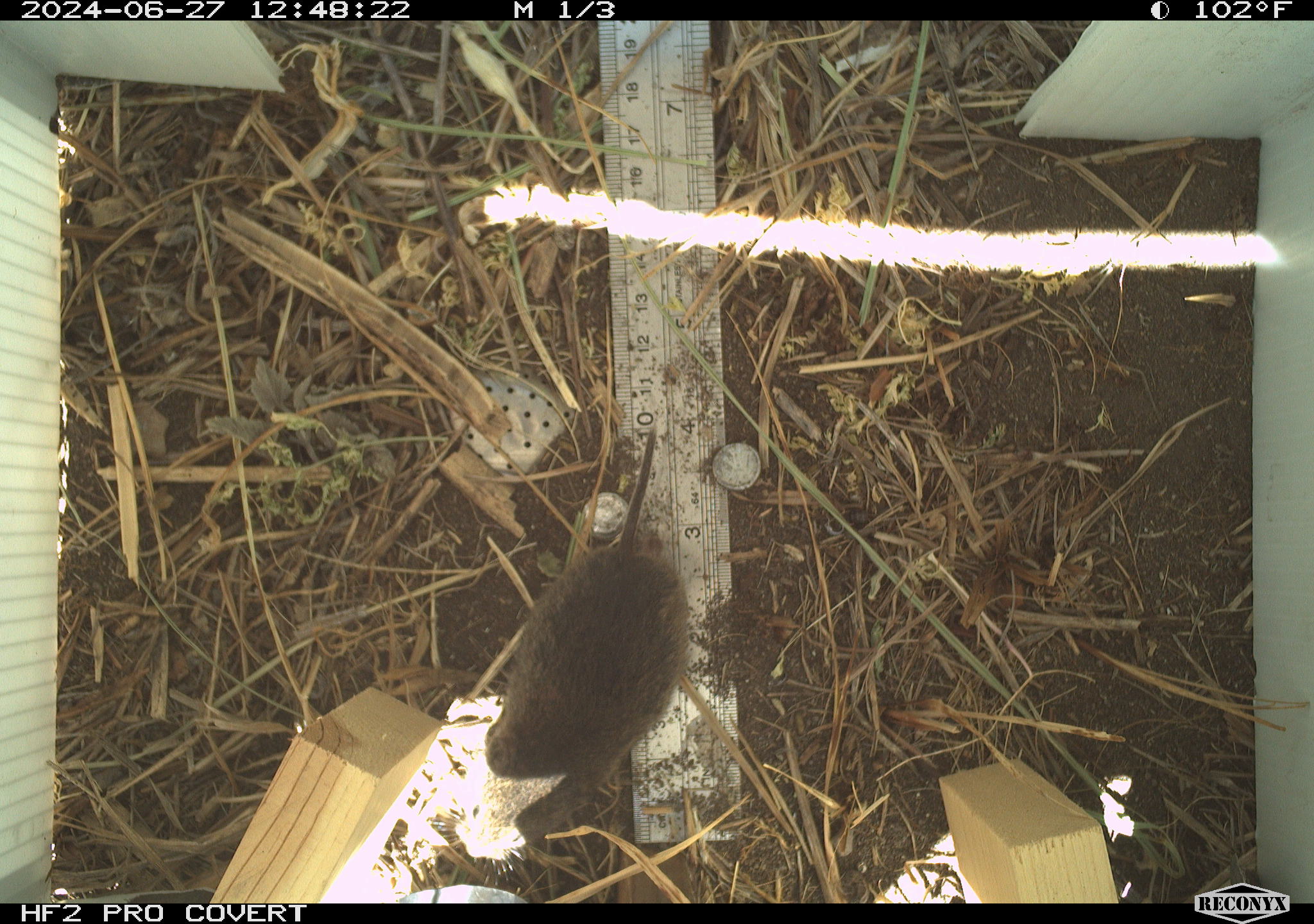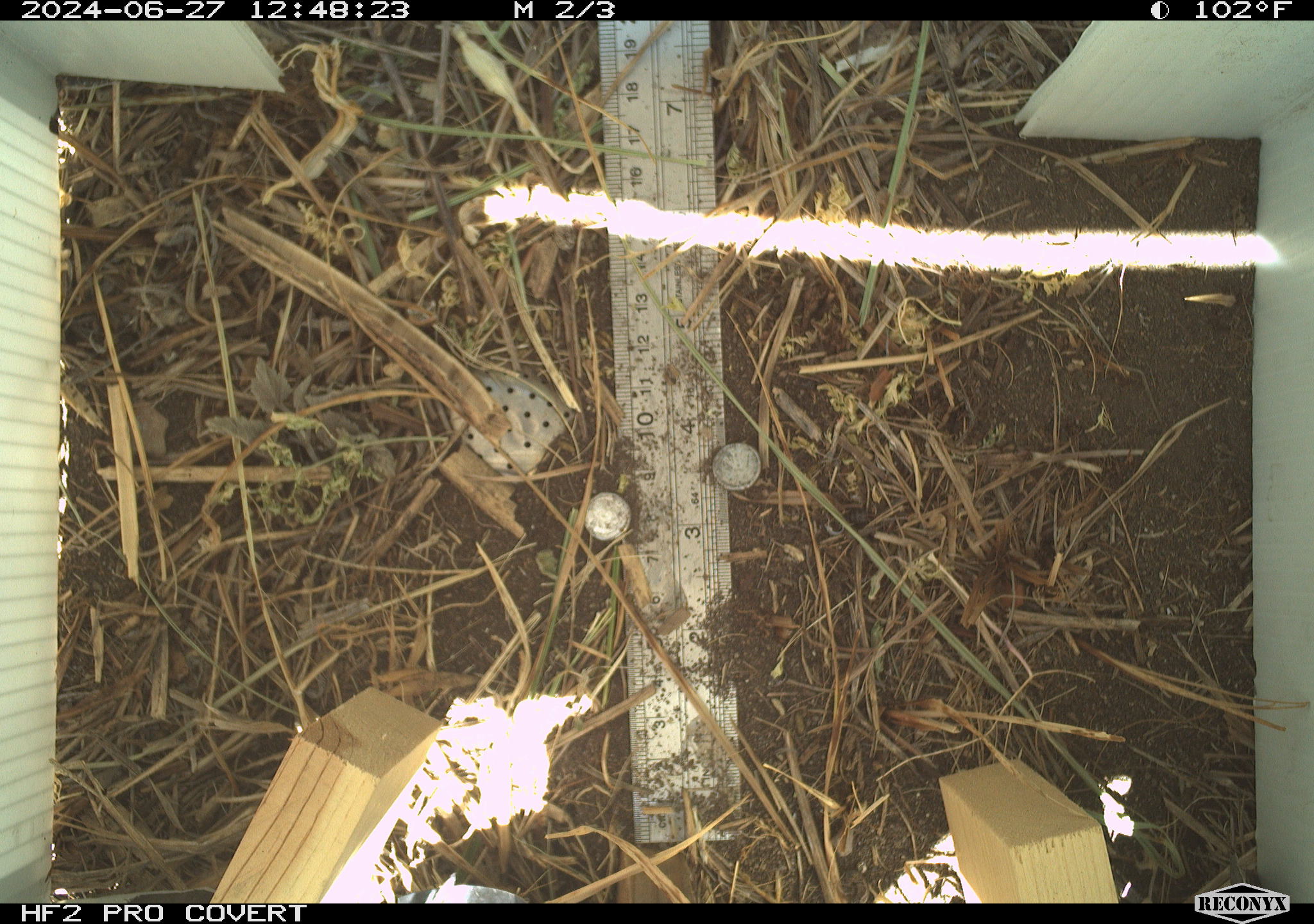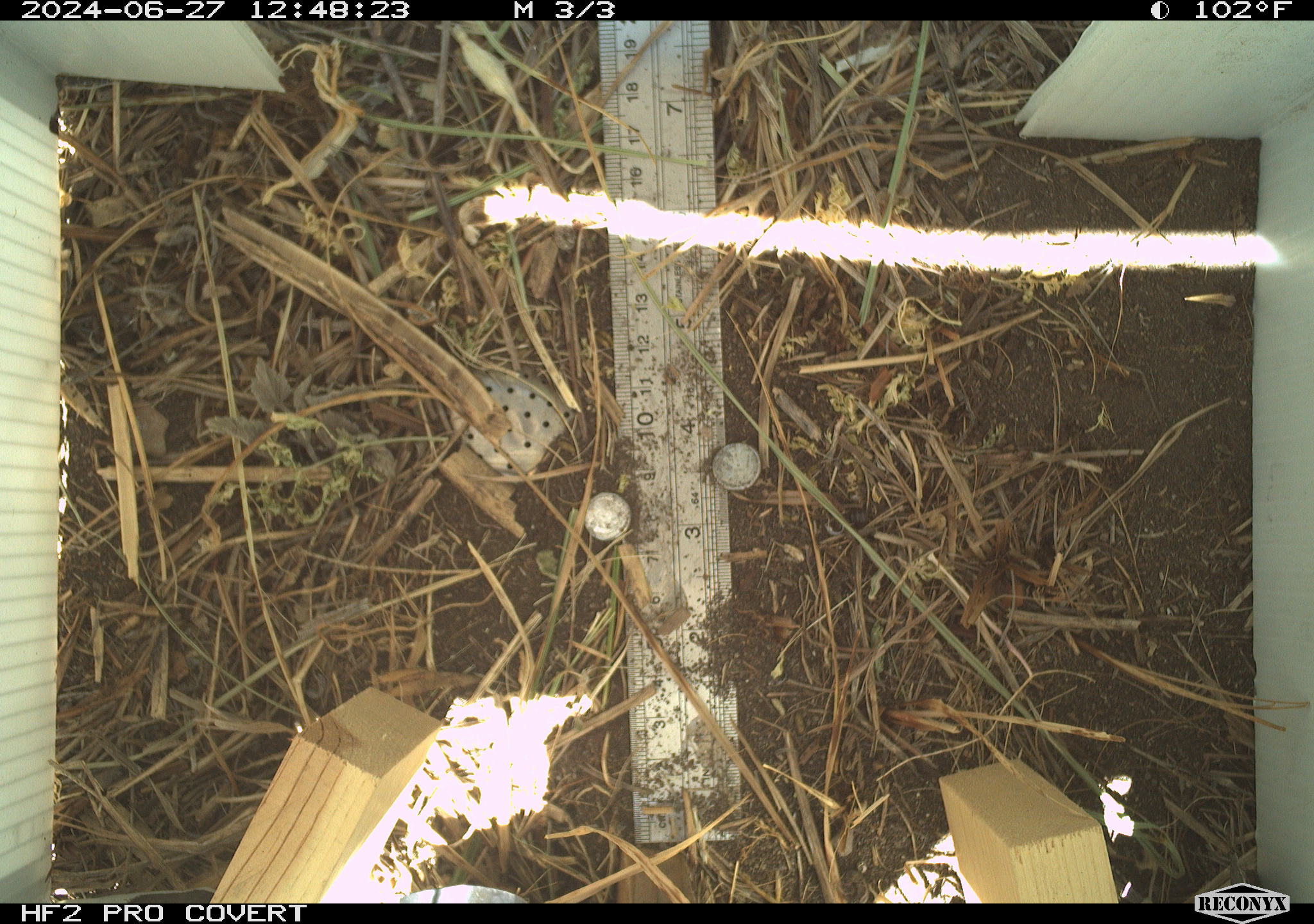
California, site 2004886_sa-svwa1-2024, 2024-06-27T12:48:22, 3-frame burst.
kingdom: Animalia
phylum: Chordata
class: Mammalia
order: Rodentia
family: Cricetidae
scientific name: Arvicolinae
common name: voles, lemmings, and muskrats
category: arvicolinae subfamily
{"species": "arvicolinae subfamily (voles, lemmings, and muskrats) (Arvicolinae)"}